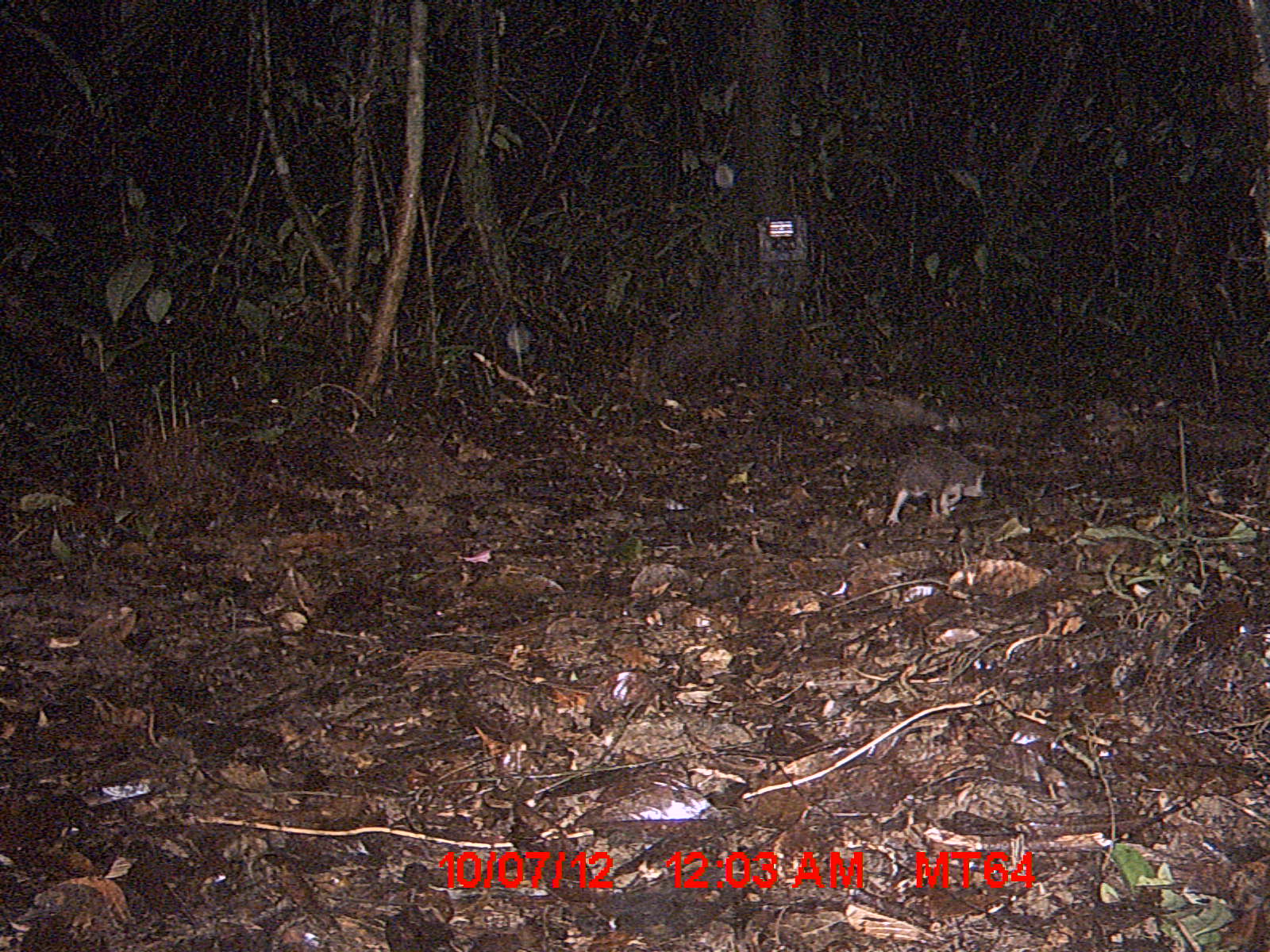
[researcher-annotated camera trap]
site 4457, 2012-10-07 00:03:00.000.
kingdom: Animalia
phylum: Chordata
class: Mammalia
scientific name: Mammalia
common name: mammals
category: small mammal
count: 1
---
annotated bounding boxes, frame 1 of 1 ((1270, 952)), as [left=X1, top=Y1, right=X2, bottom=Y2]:
small mammal: [left=885, top=443, right=986, bottom=528]